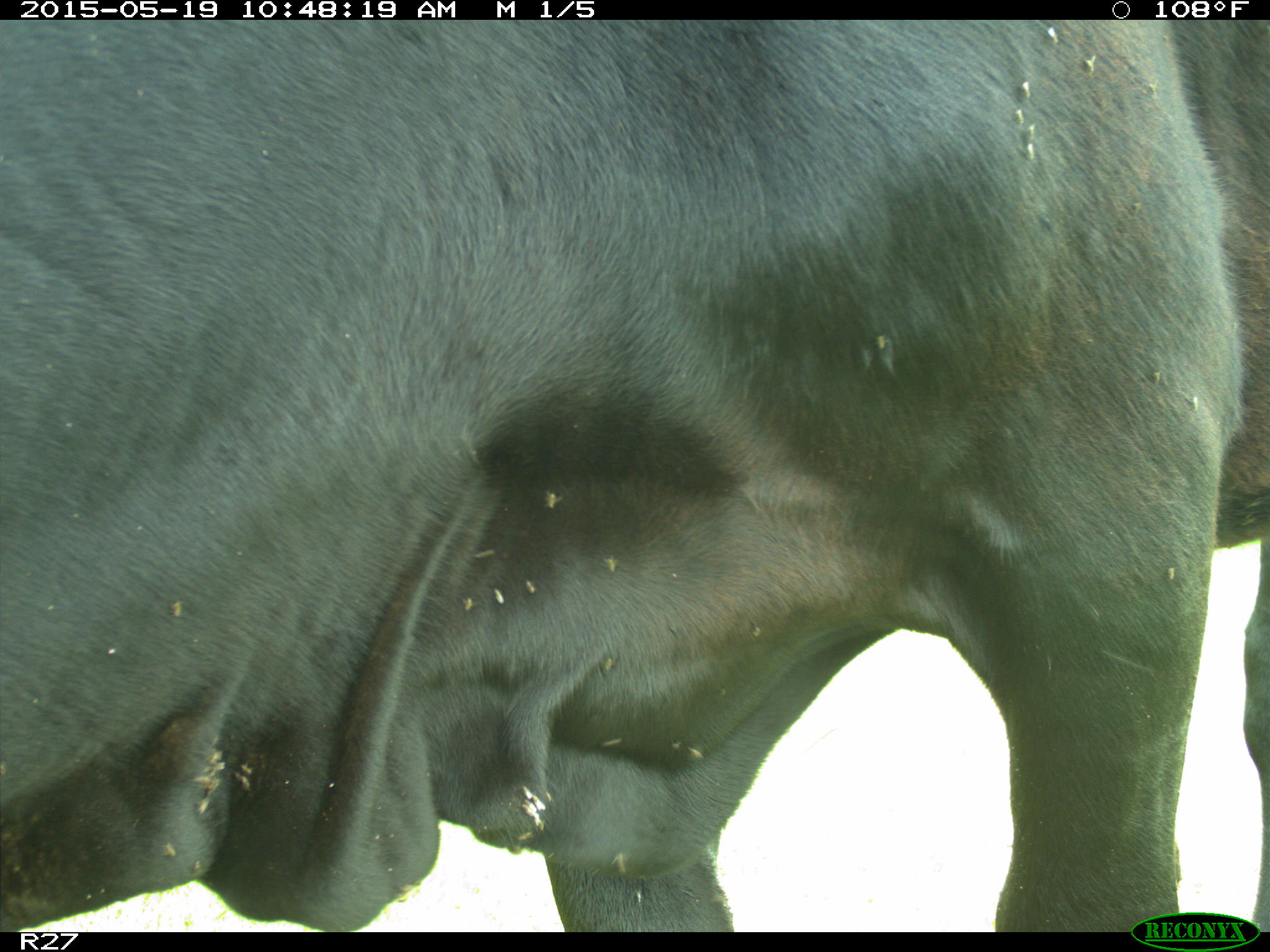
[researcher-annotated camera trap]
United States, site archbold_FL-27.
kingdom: Animalia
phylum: Chordata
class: Mammalia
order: Artiodactyla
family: Bovidae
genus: Bos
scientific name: Bos taurus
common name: domestic cow